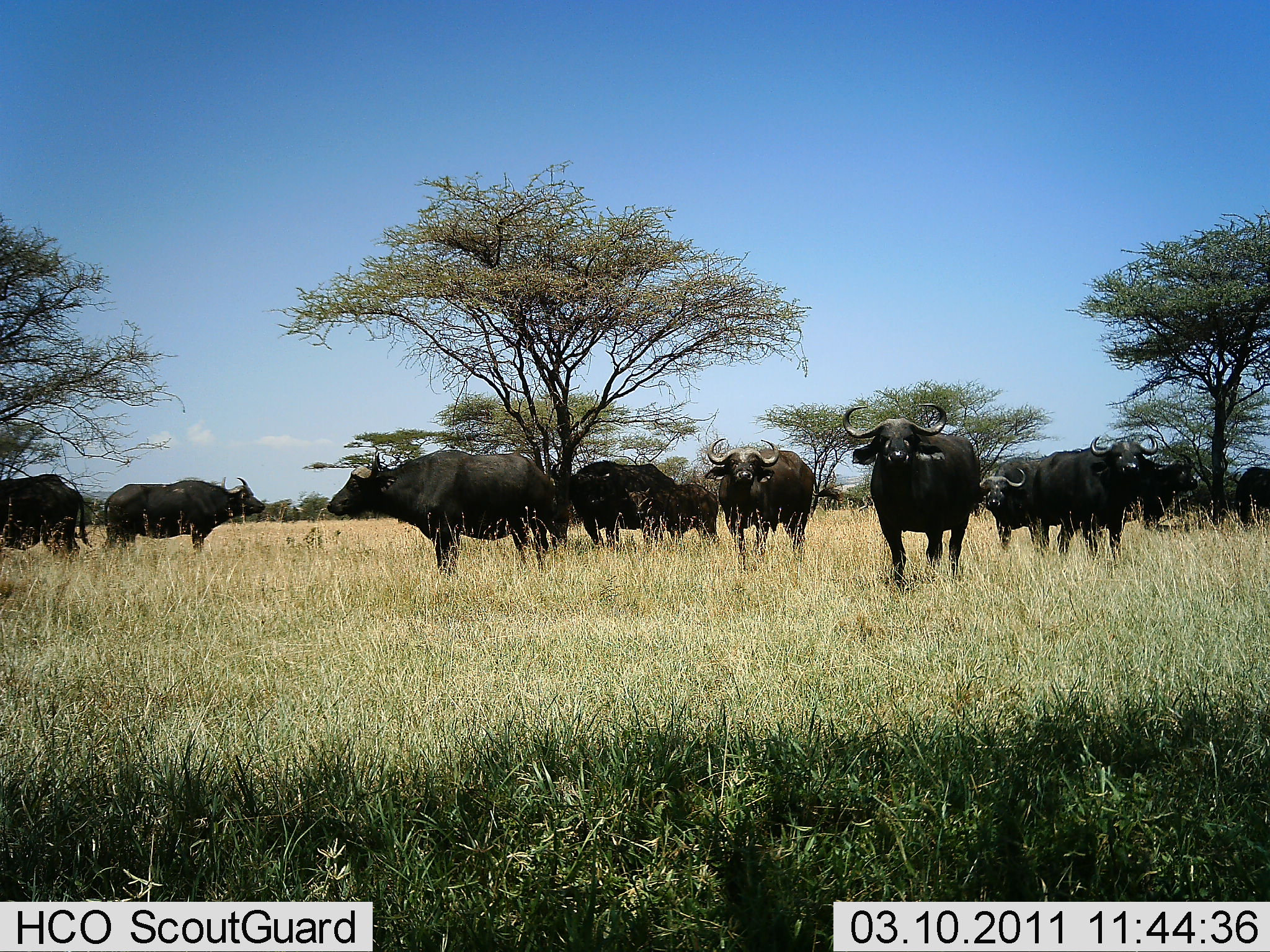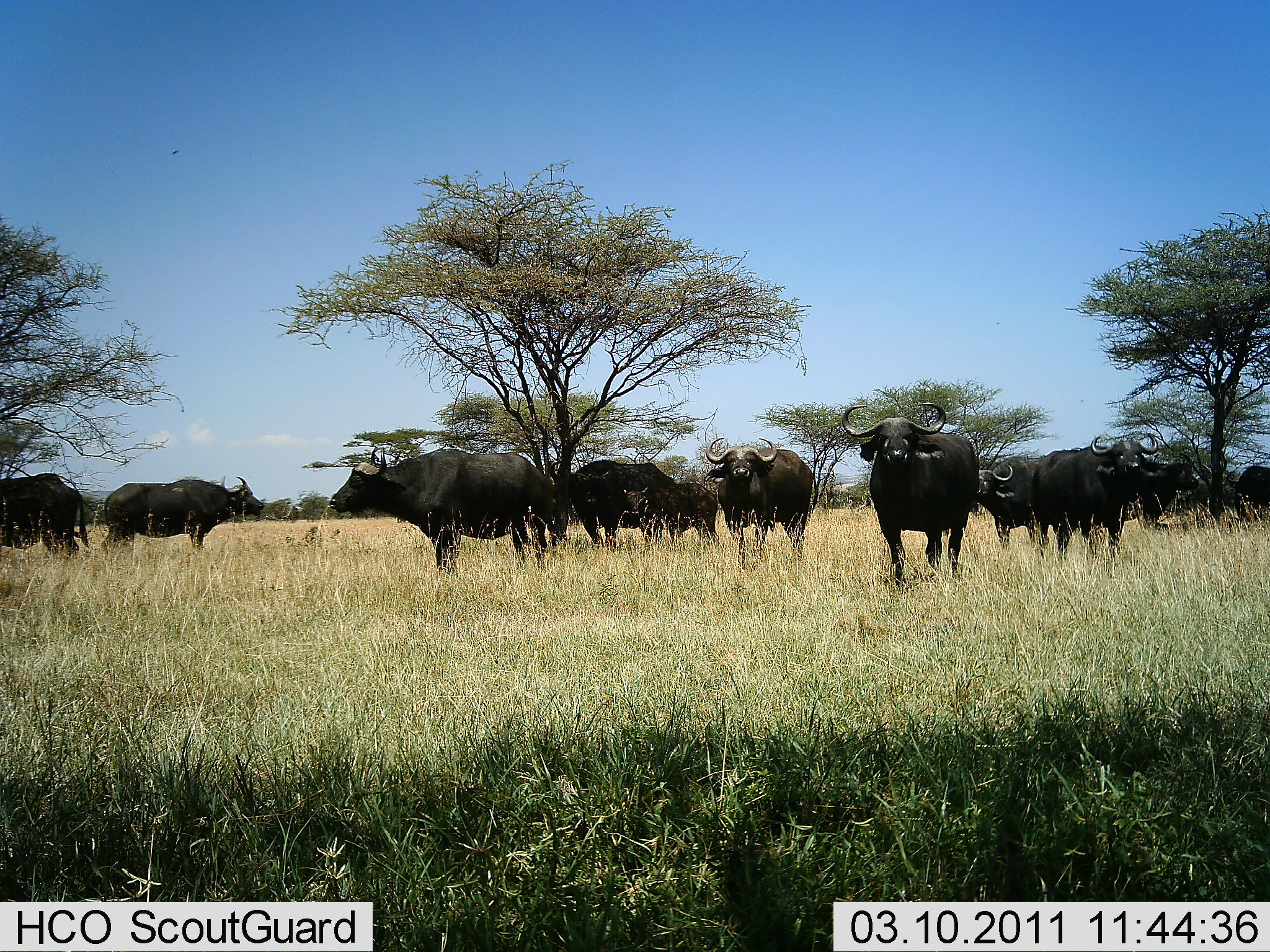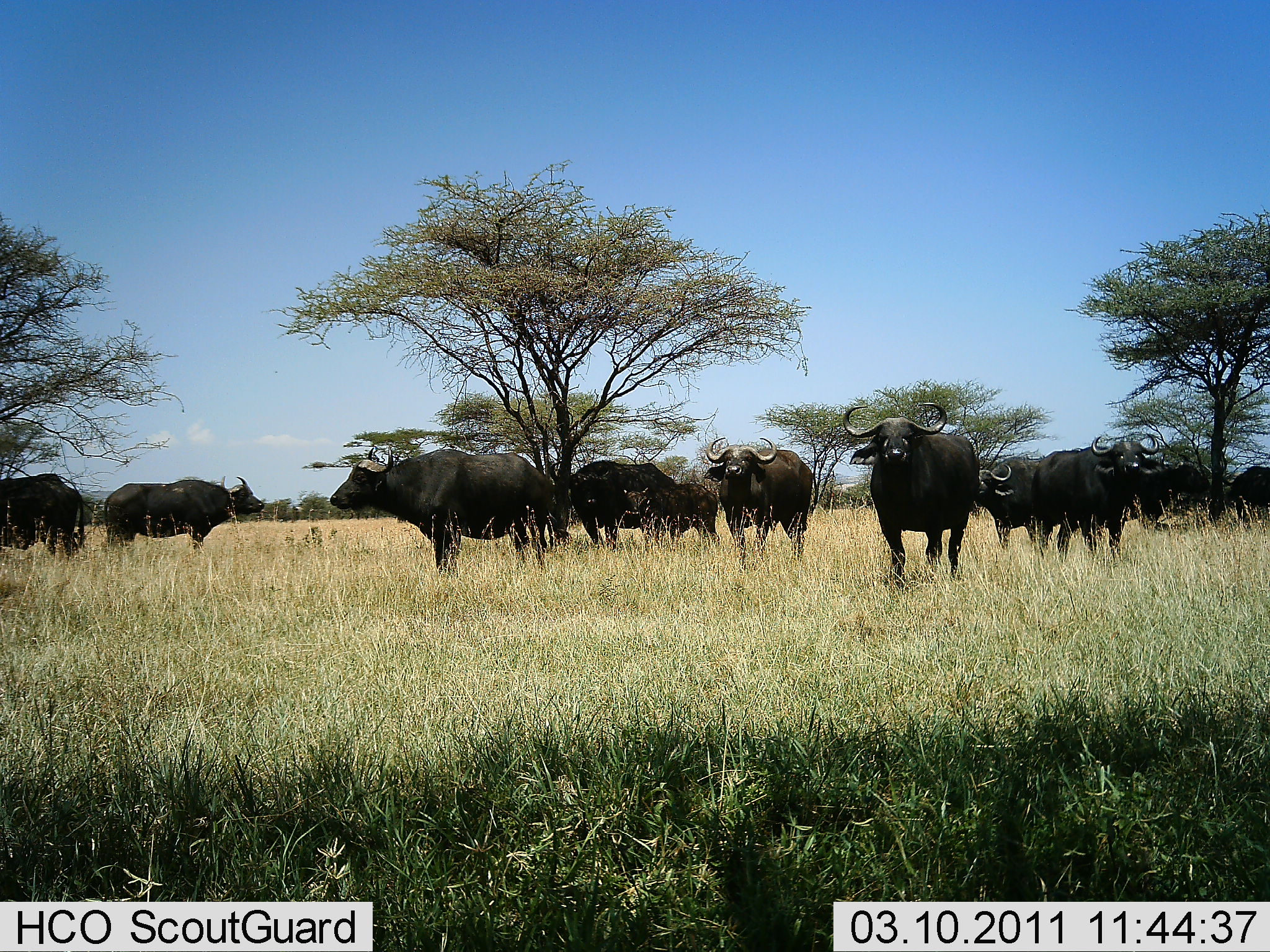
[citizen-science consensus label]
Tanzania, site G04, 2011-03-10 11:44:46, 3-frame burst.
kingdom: Animalia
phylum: Chordata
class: Mammalia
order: Artiodactyla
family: Bovidae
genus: Syncerus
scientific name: Syncerus caffer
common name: cape buffalo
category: buffalo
Buffalo (cape buffalo) (Syncerus caffer), count 10. Behavior (volunteer vote fractions): standing 86%, resting 7%, moving 7%, interacting 7%. Young present (vote fraction): 7%. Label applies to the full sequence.